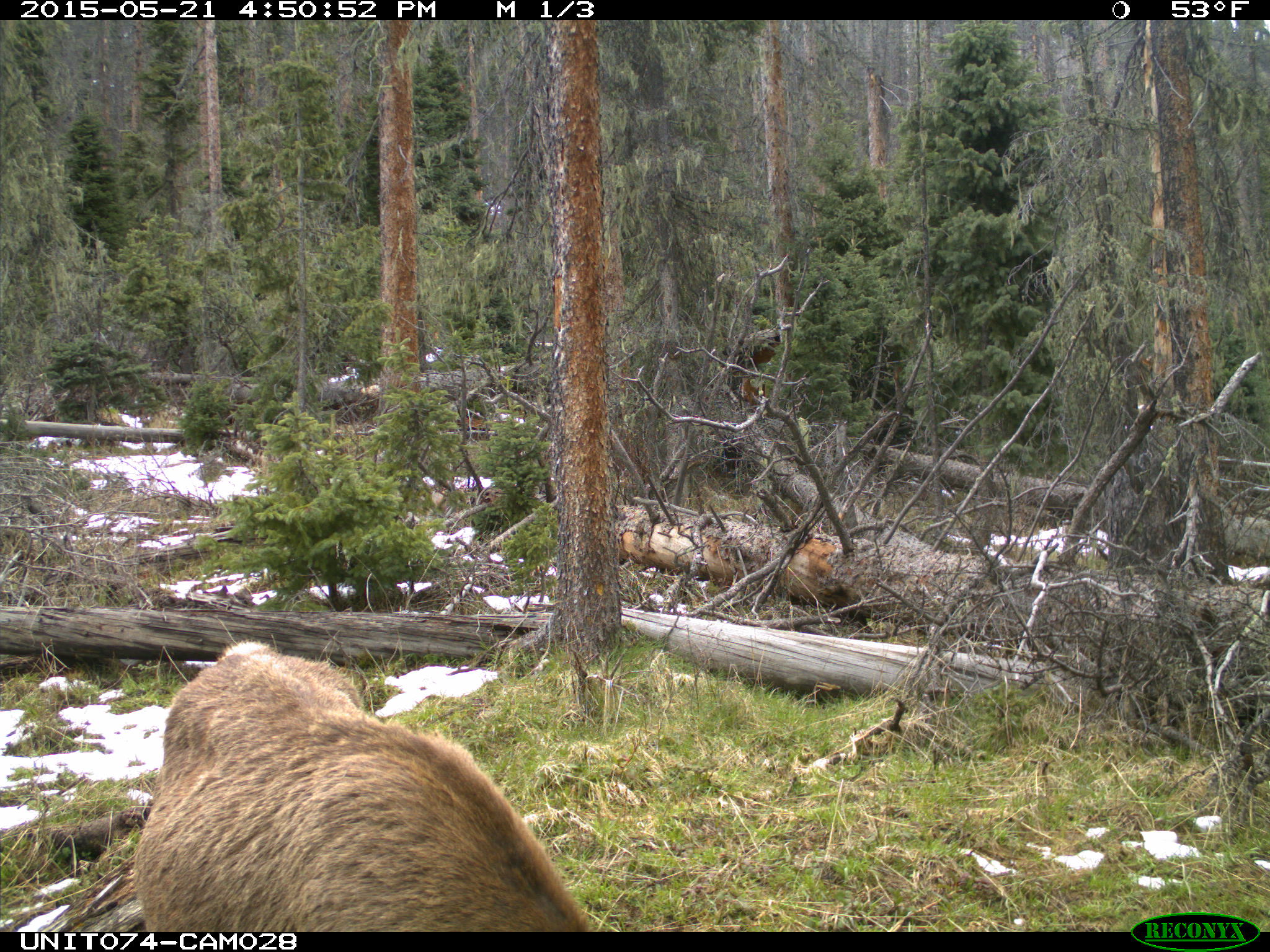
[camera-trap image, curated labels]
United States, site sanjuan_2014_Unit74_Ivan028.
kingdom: Animalia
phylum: Chordata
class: Mammalia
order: Artiodactyla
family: Cervidae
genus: Cervus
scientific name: Cervus elaphus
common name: red deer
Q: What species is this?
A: Cervus elaphus (red deer).